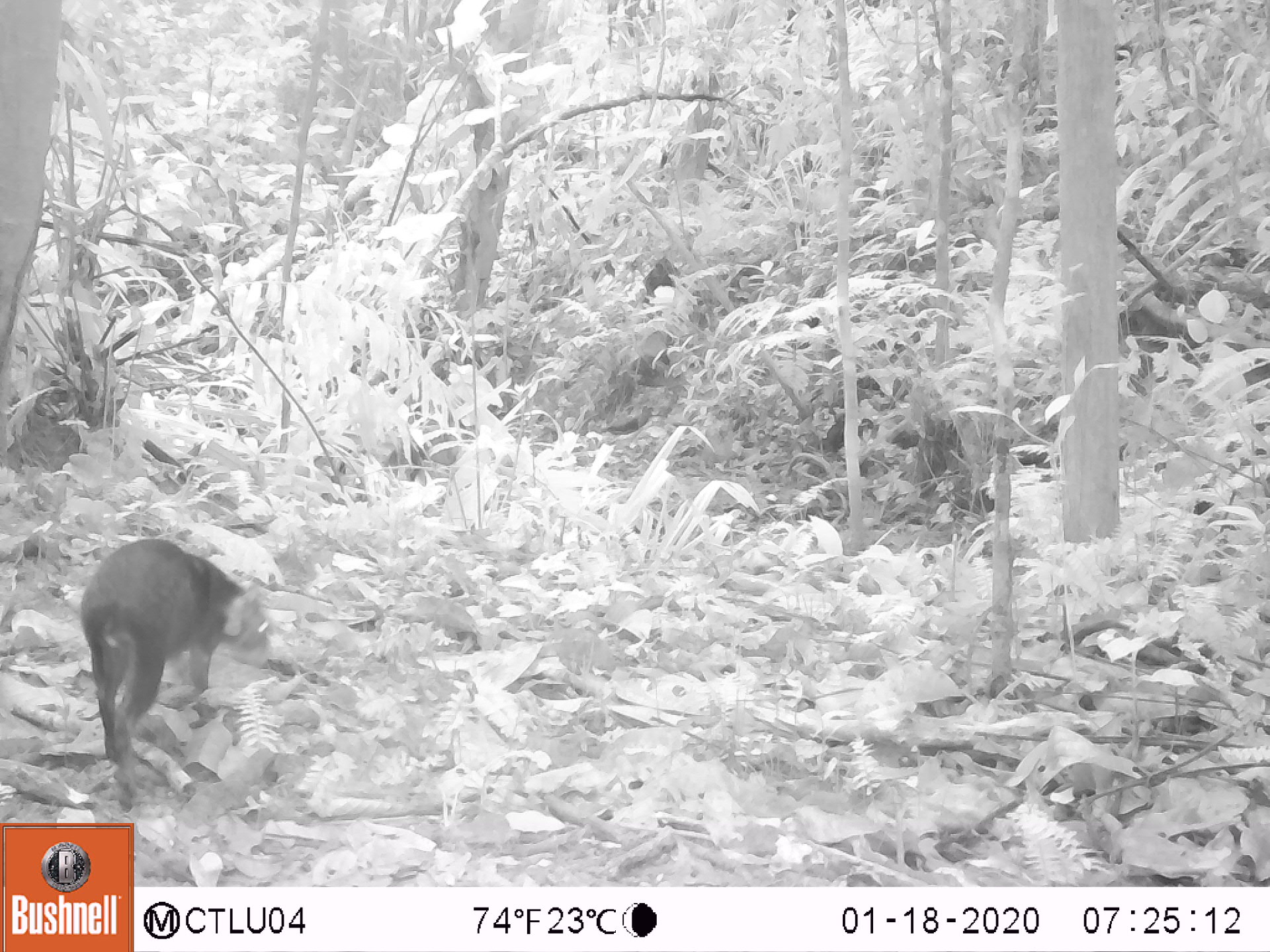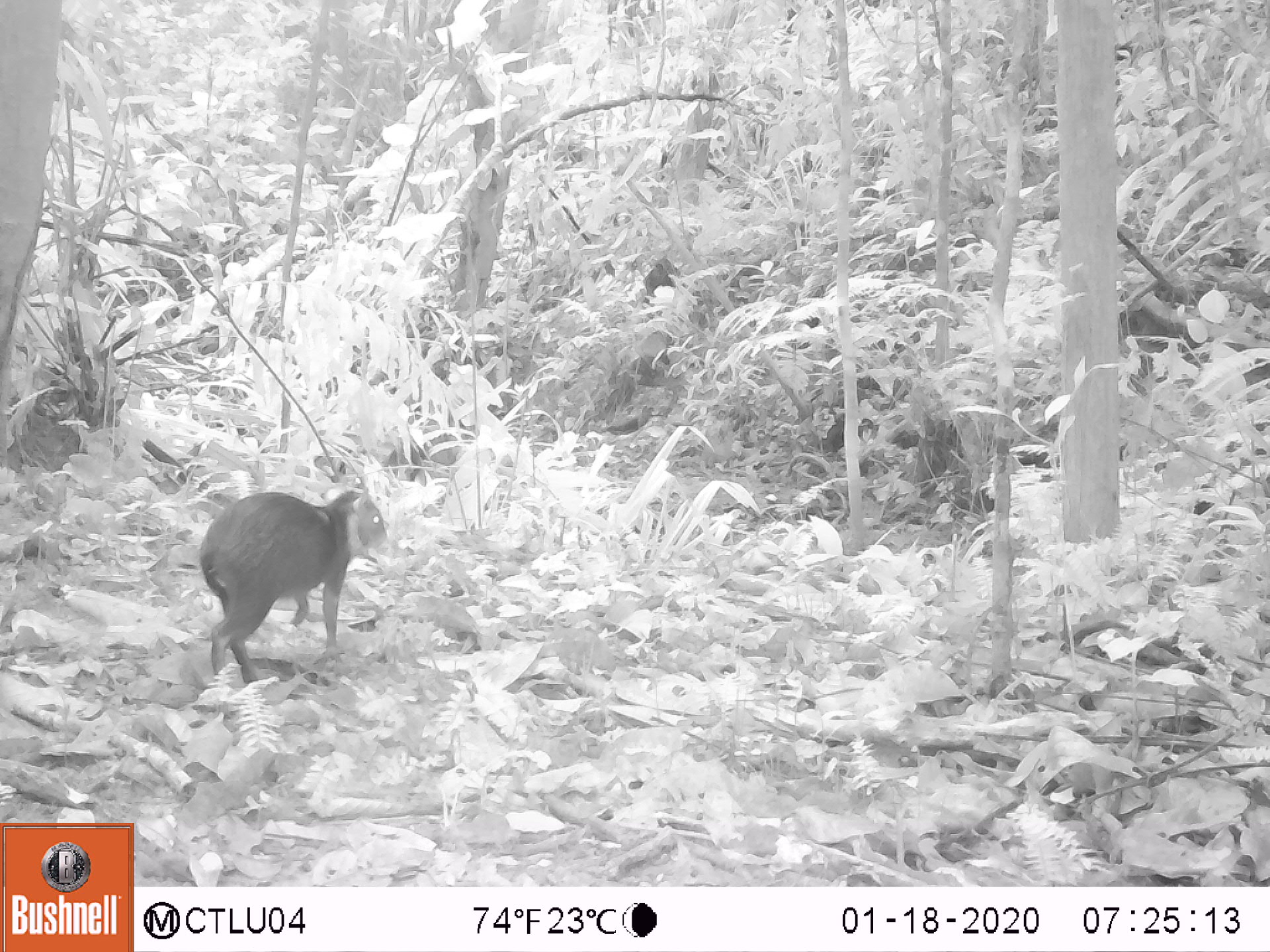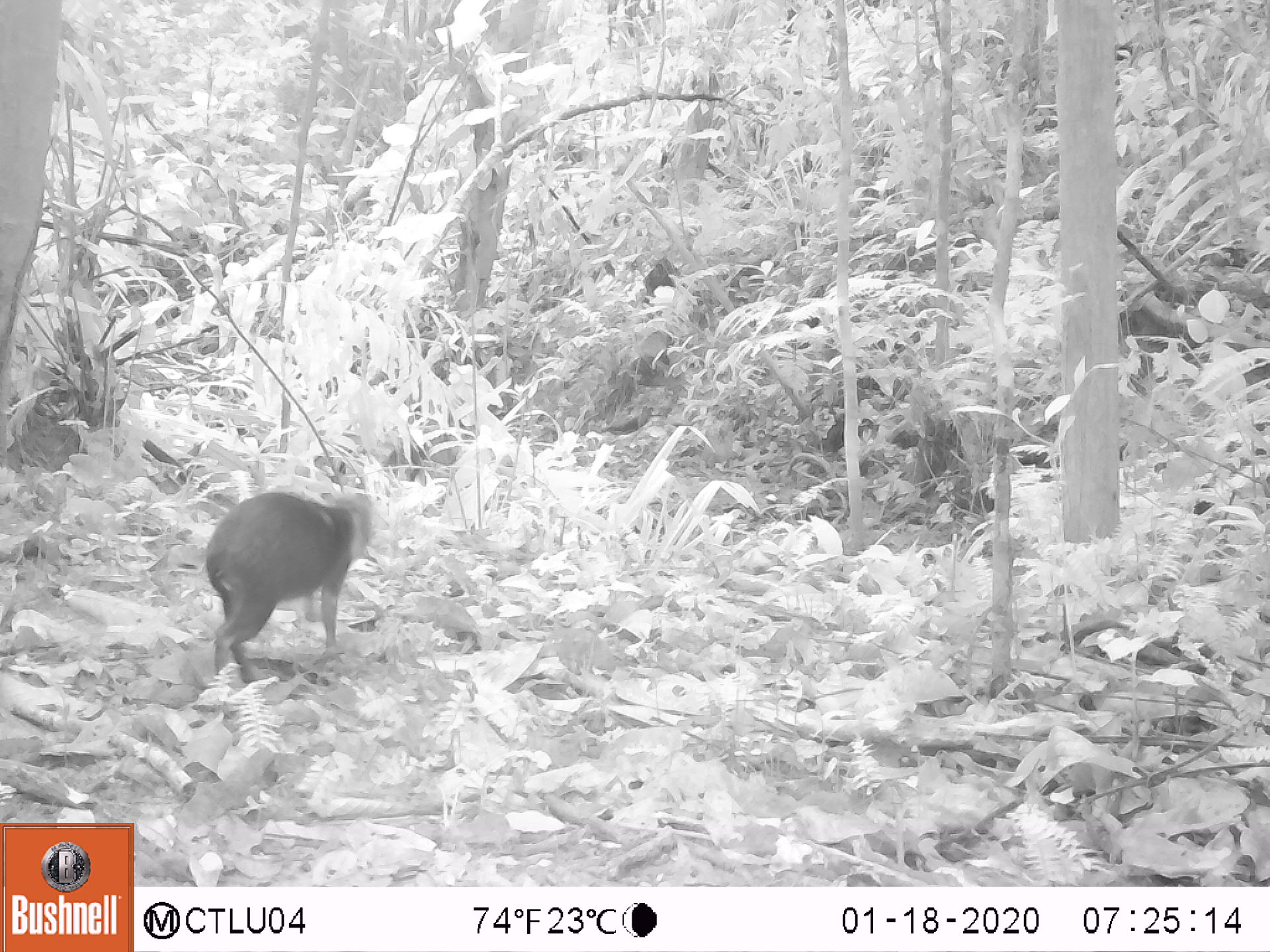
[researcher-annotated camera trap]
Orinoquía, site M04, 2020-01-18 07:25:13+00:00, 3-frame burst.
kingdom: Animalia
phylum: Chordata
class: Mammalia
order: Rodentia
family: Dasyproctidae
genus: Dasyprocta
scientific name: Dasyprocta fuliginosa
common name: black agouti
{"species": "black agouti (Dasyprocta fuliginosa)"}